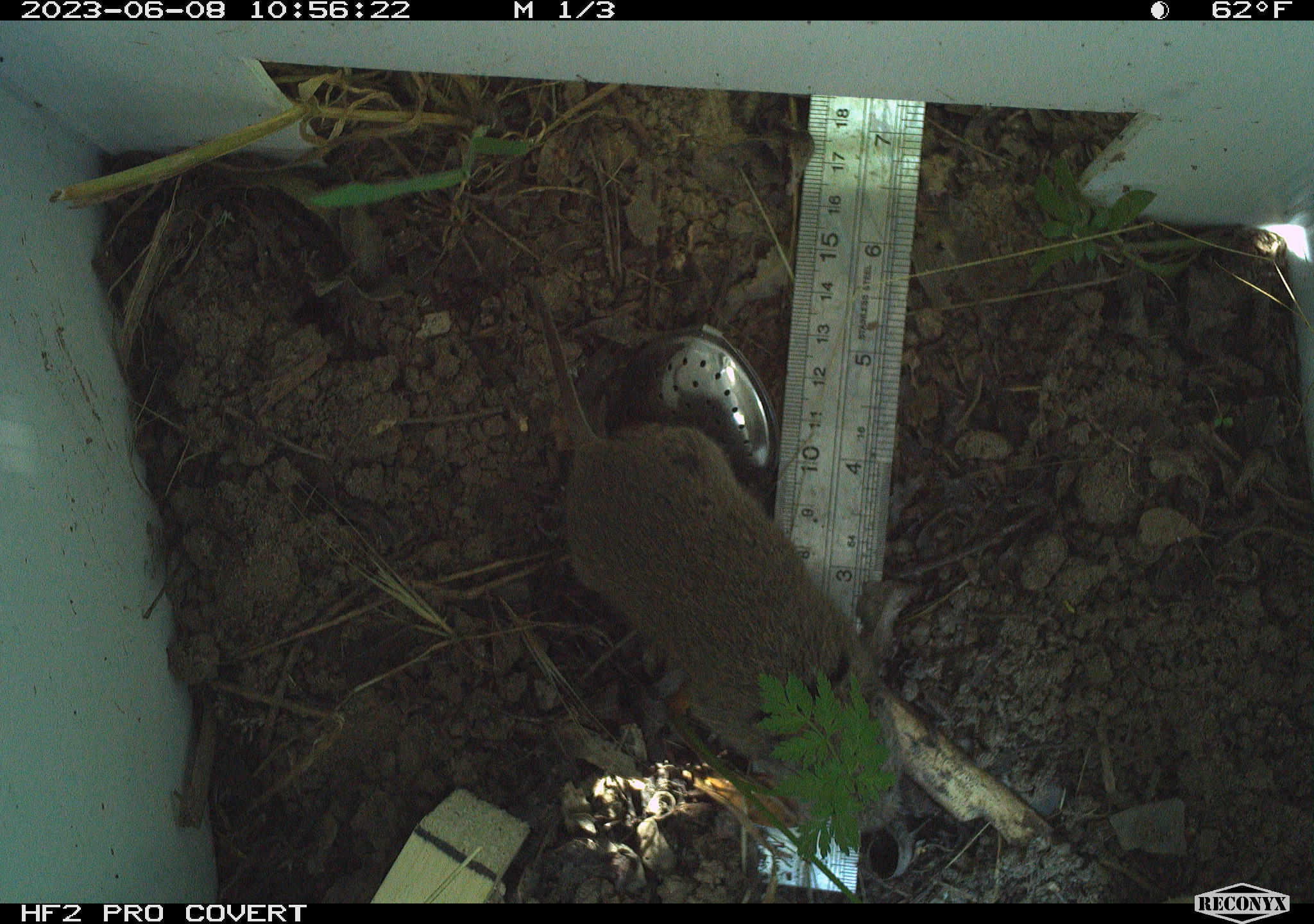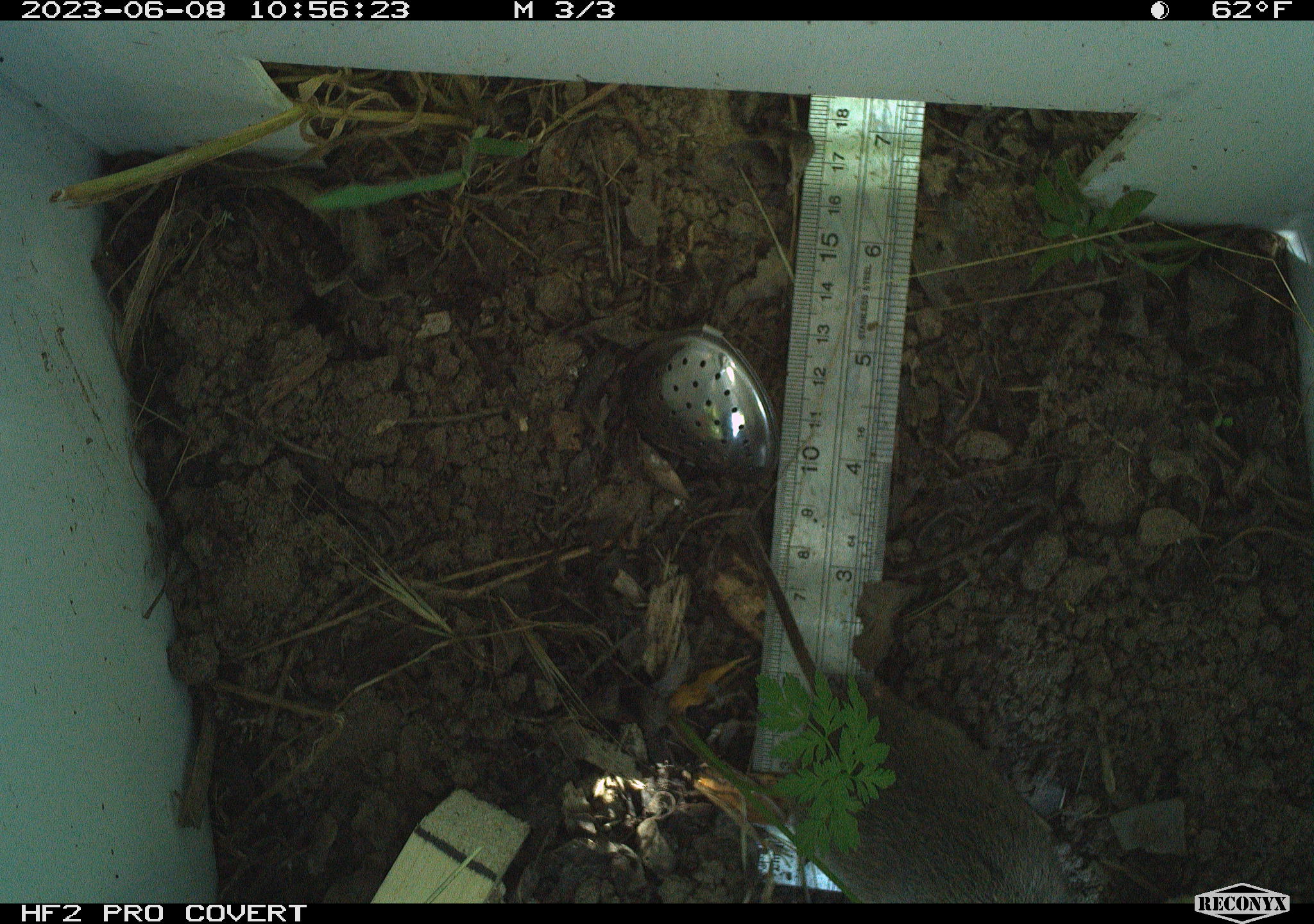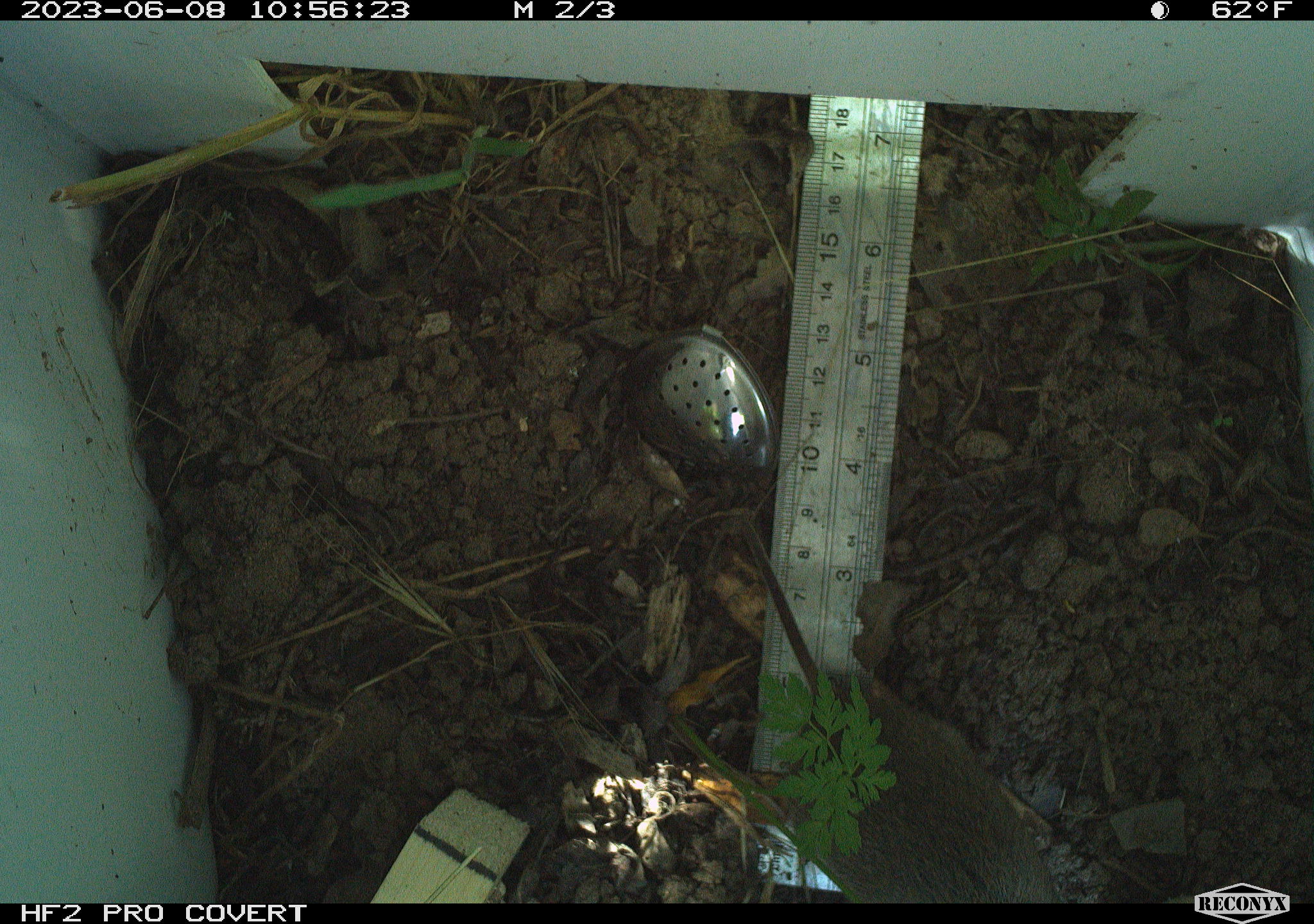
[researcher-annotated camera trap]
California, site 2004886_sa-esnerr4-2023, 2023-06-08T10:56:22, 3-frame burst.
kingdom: Animalia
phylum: Chordata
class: Mammalia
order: Rodentia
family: Cricetidae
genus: Microtus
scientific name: Microtus californicus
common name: california vole